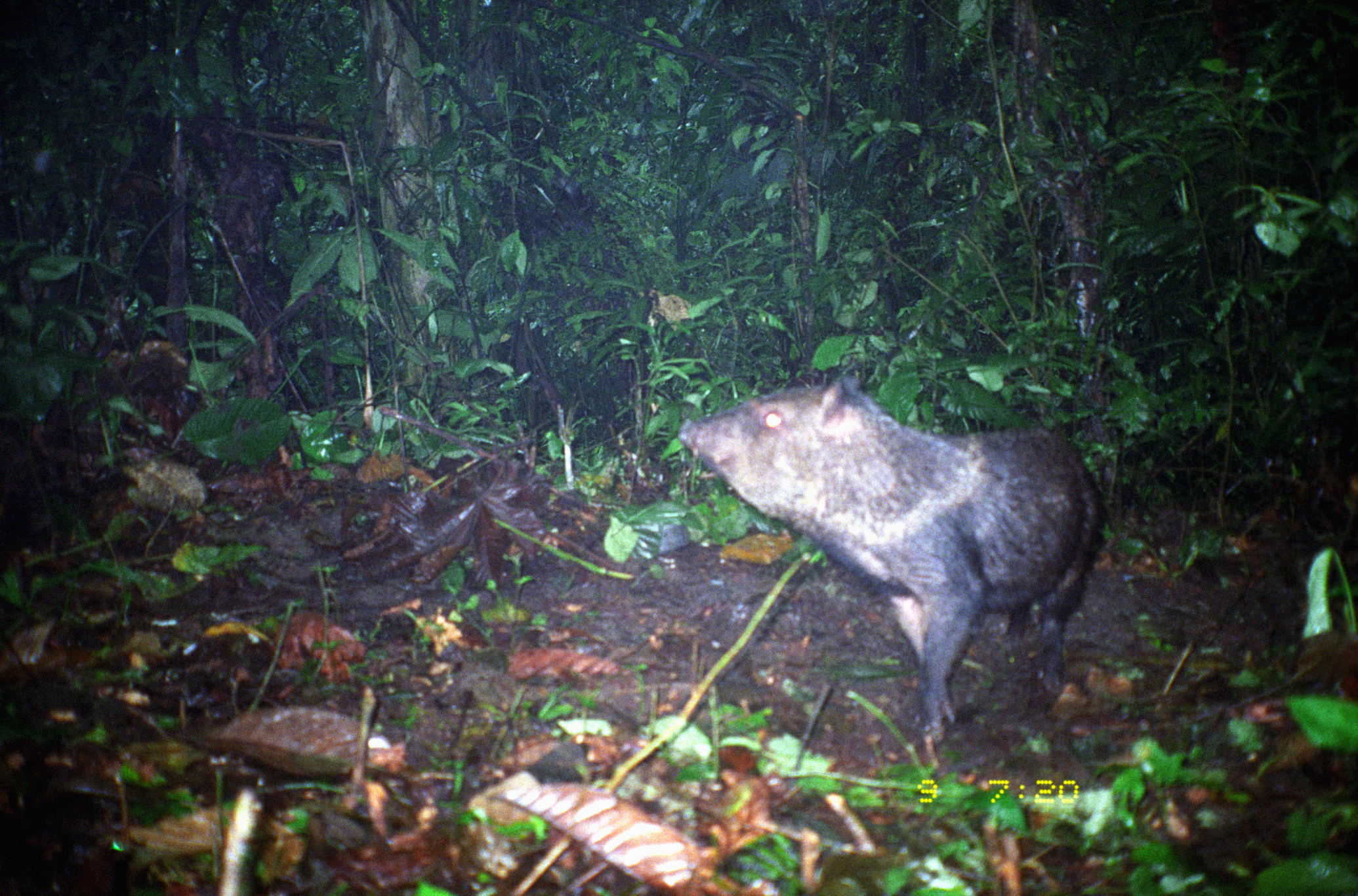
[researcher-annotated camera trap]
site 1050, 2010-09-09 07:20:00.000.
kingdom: Animalia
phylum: Chordata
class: Mammalia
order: Artiodactyla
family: Tayassuidae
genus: Pecari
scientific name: Pecari tajacu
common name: collared peccary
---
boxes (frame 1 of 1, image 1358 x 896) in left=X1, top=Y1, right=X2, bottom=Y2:
pecari tajacu: left=676, top=372, right=1108, bottom=747